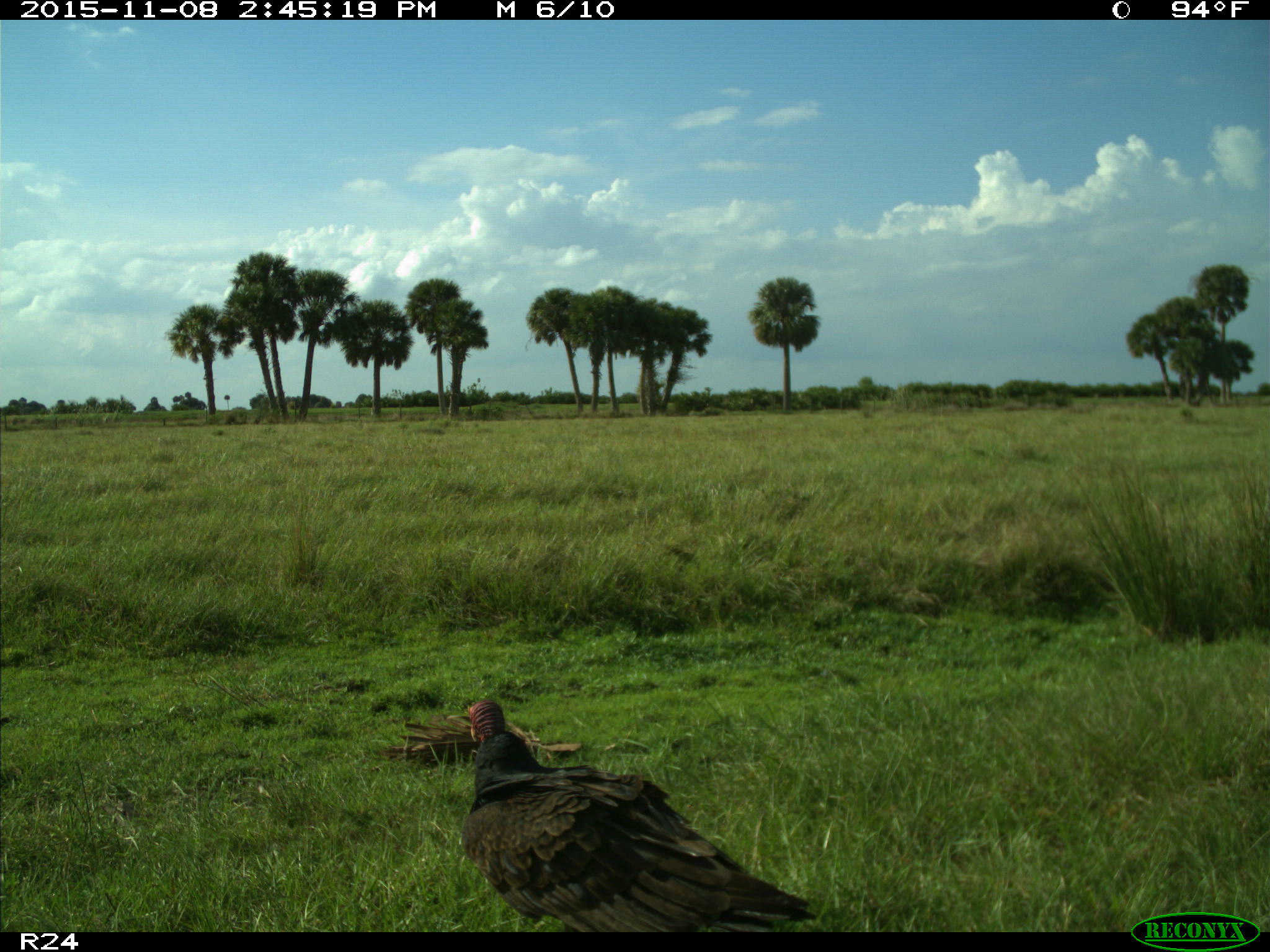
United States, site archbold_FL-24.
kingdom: Animalia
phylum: Chordata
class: Aves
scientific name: Aves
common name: birds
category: unidentified bird